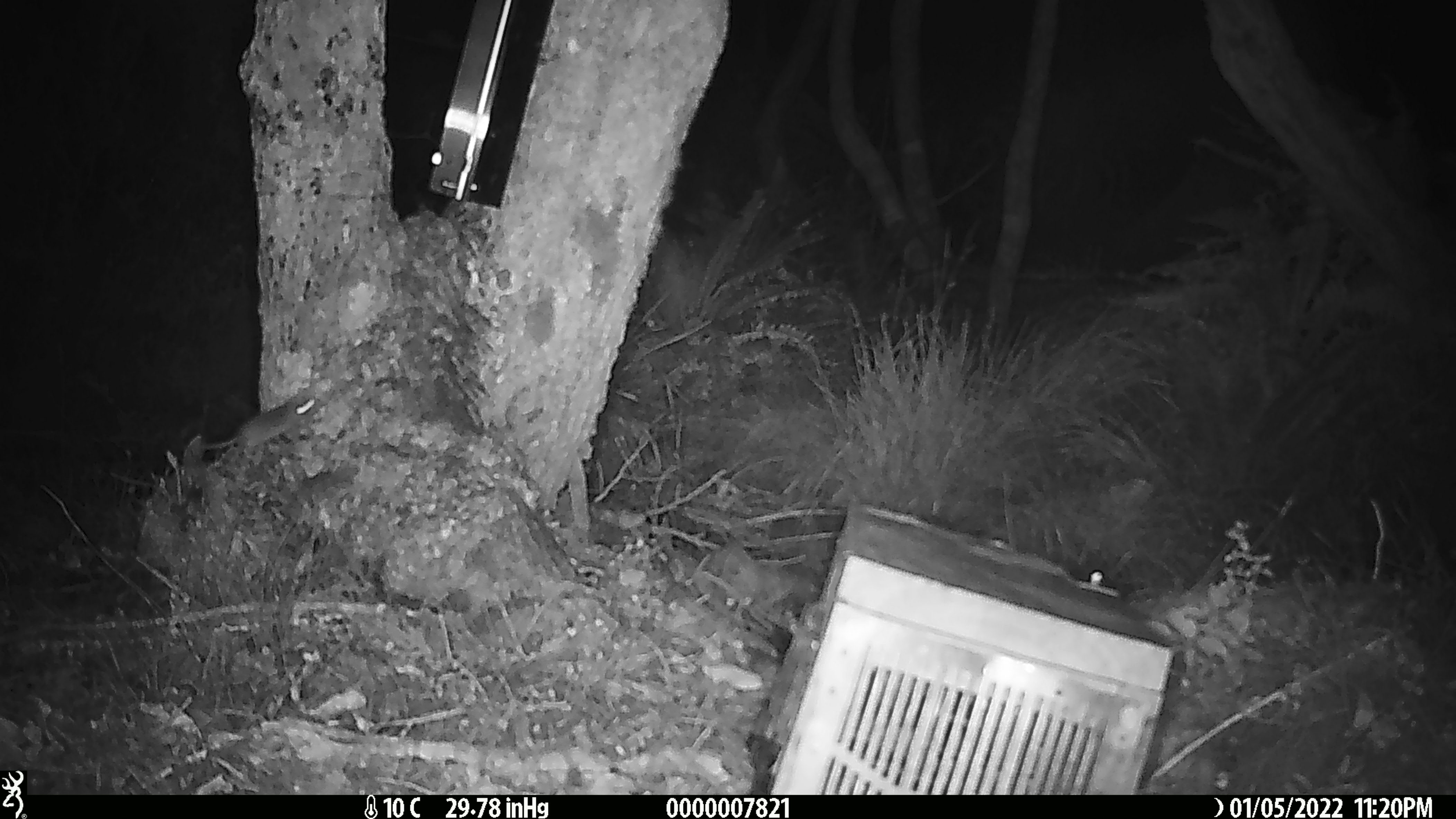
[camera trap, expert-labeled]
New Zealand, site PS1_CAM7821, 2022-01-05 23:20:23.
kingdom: Animalia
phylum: Chordata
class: Mammalia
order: Rodentia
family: Muridae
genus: Mus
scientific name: Mus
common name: mouse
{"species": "mouse (Mus)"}